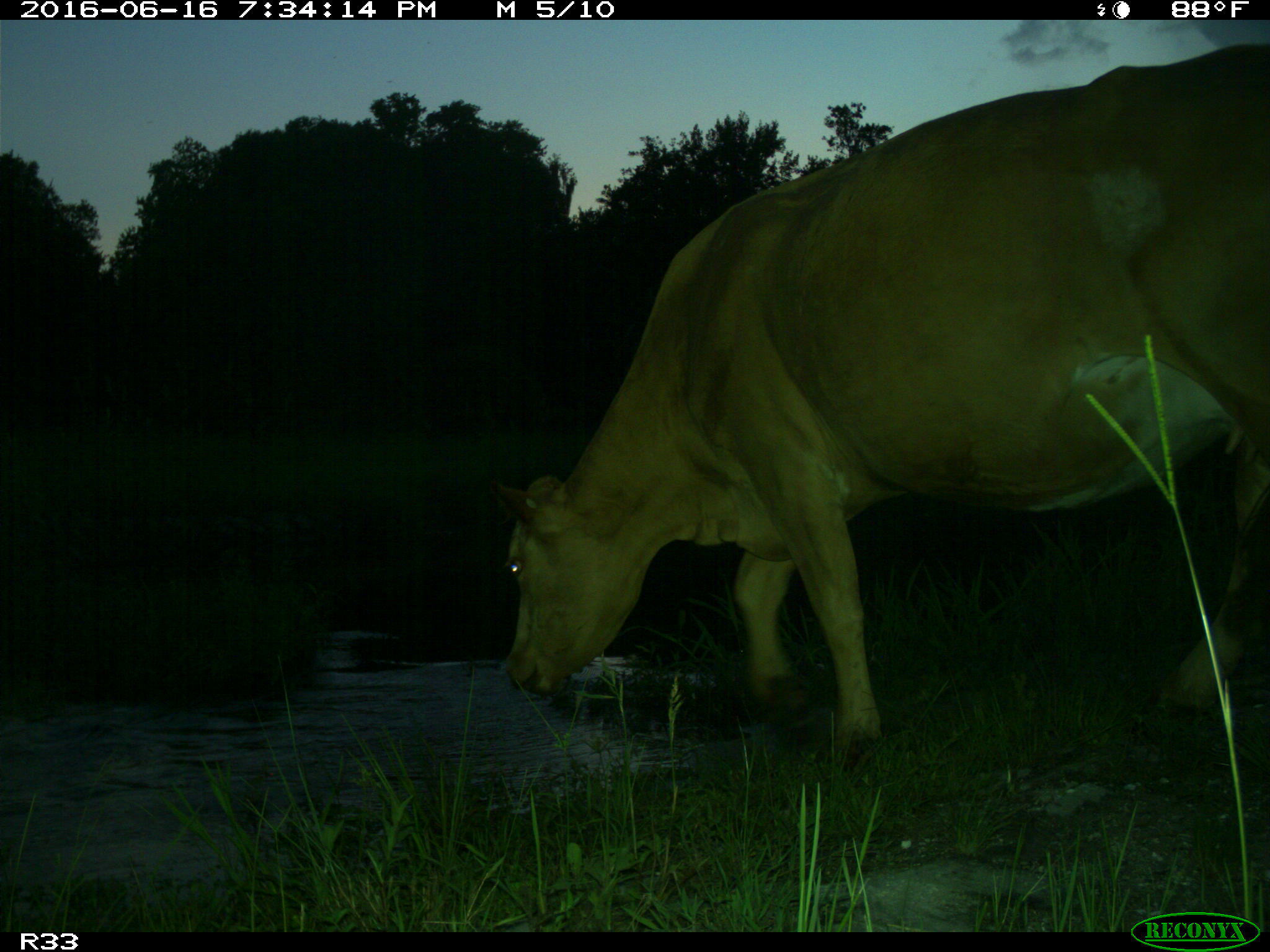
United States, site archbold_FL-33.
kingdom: Animalia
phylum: Chordata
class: Mammalia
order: Artiodactyla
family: Bovidae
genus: Bos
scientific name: Bos taurus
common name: domestic cow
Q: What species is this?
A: Bos taurus (domestic cow).